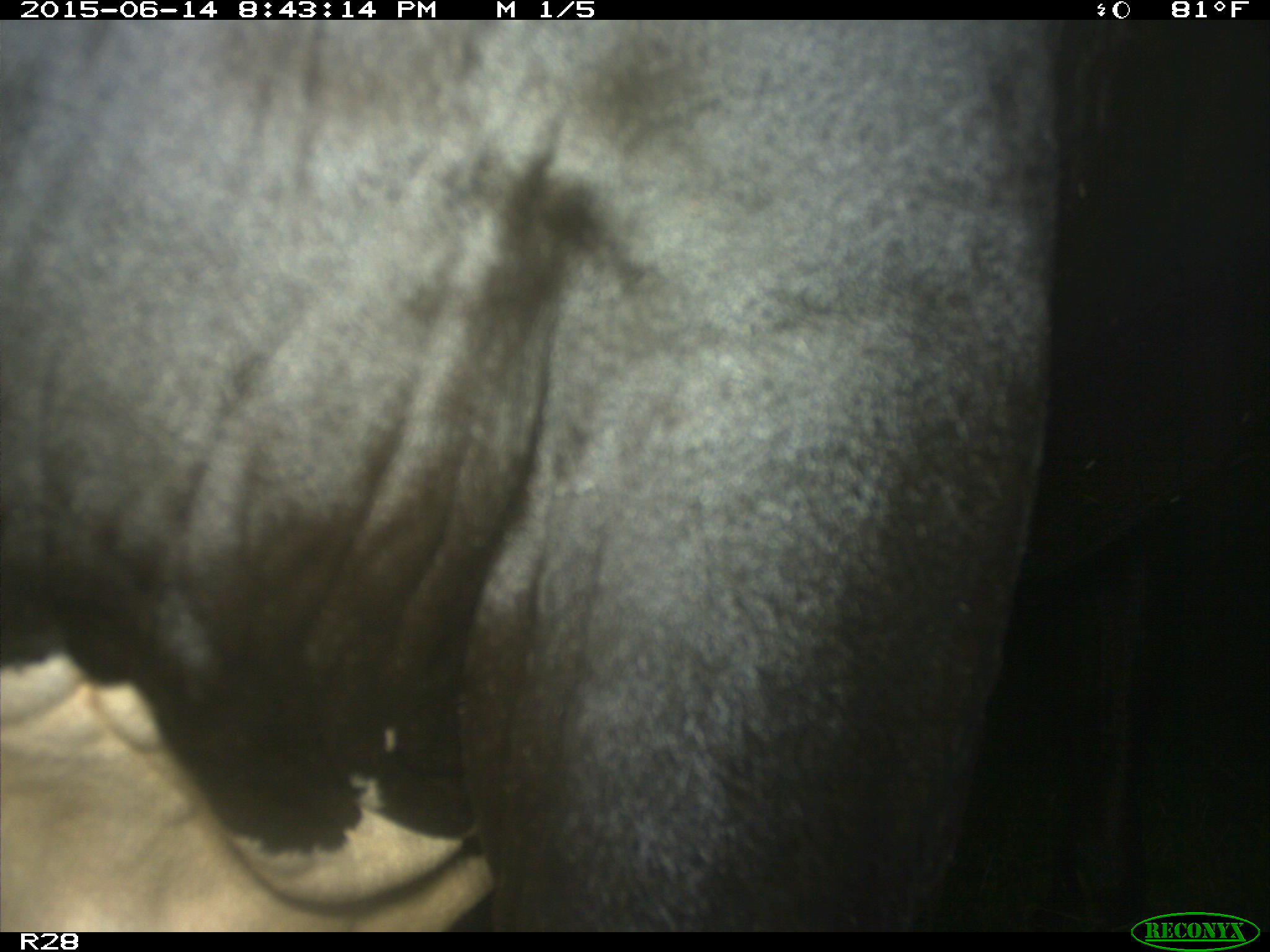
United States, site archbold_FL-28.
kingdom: Animalia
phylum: Chordata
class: Mammalia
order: Artiodactyla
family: Bovidae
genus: Bos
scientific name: Bos taurus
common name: domestic cow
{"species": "Bos taurus (domestic cow)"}